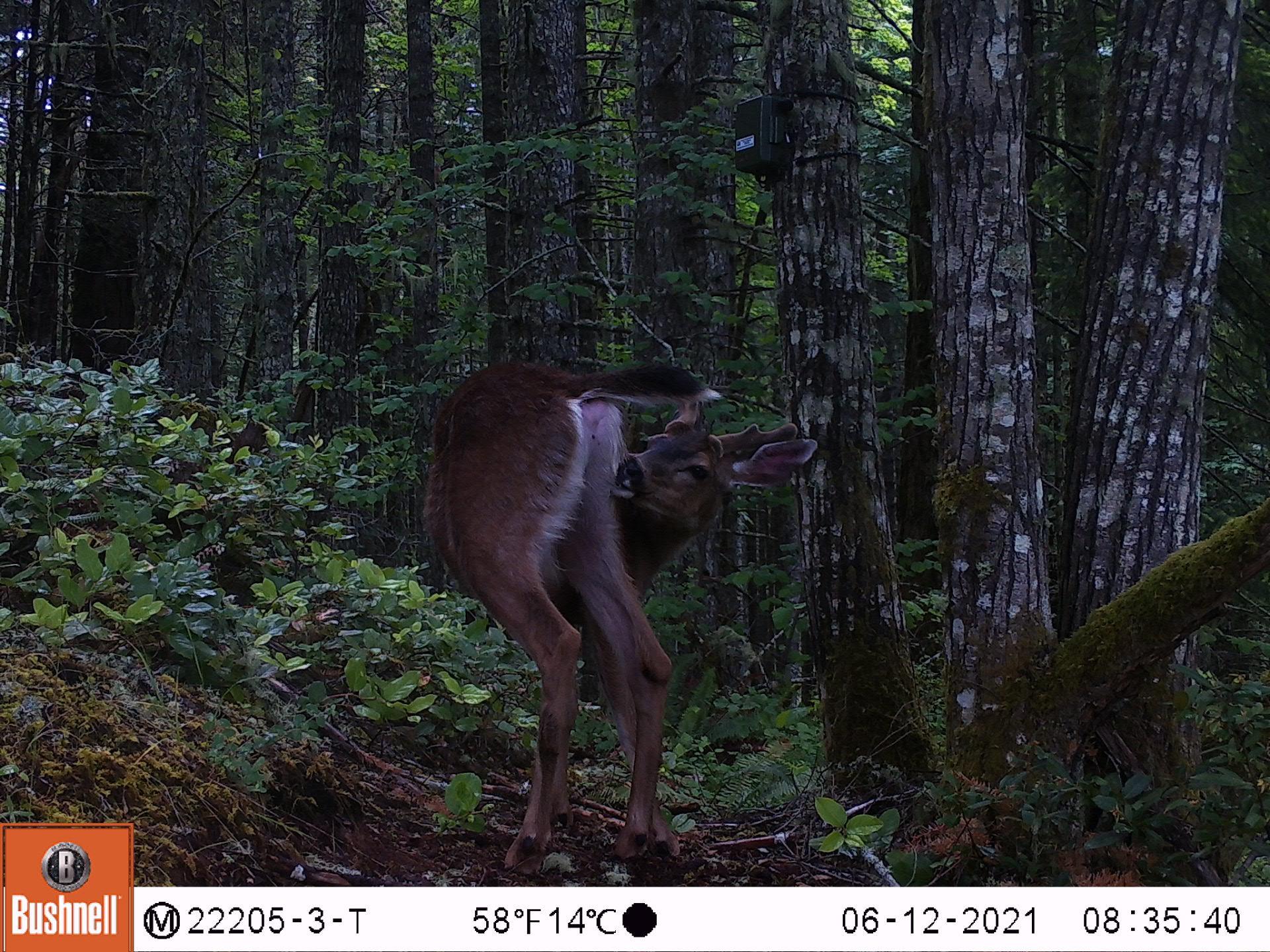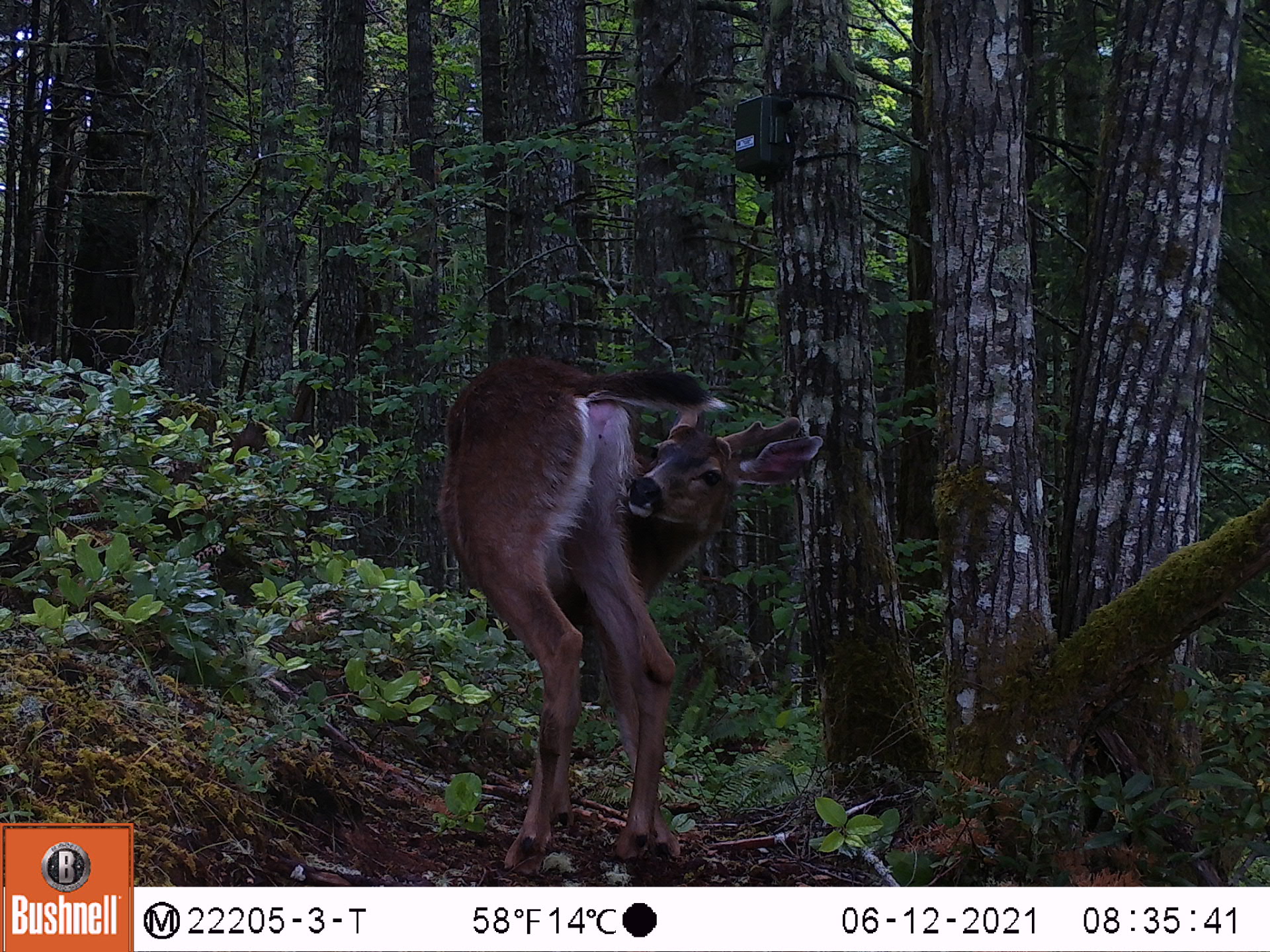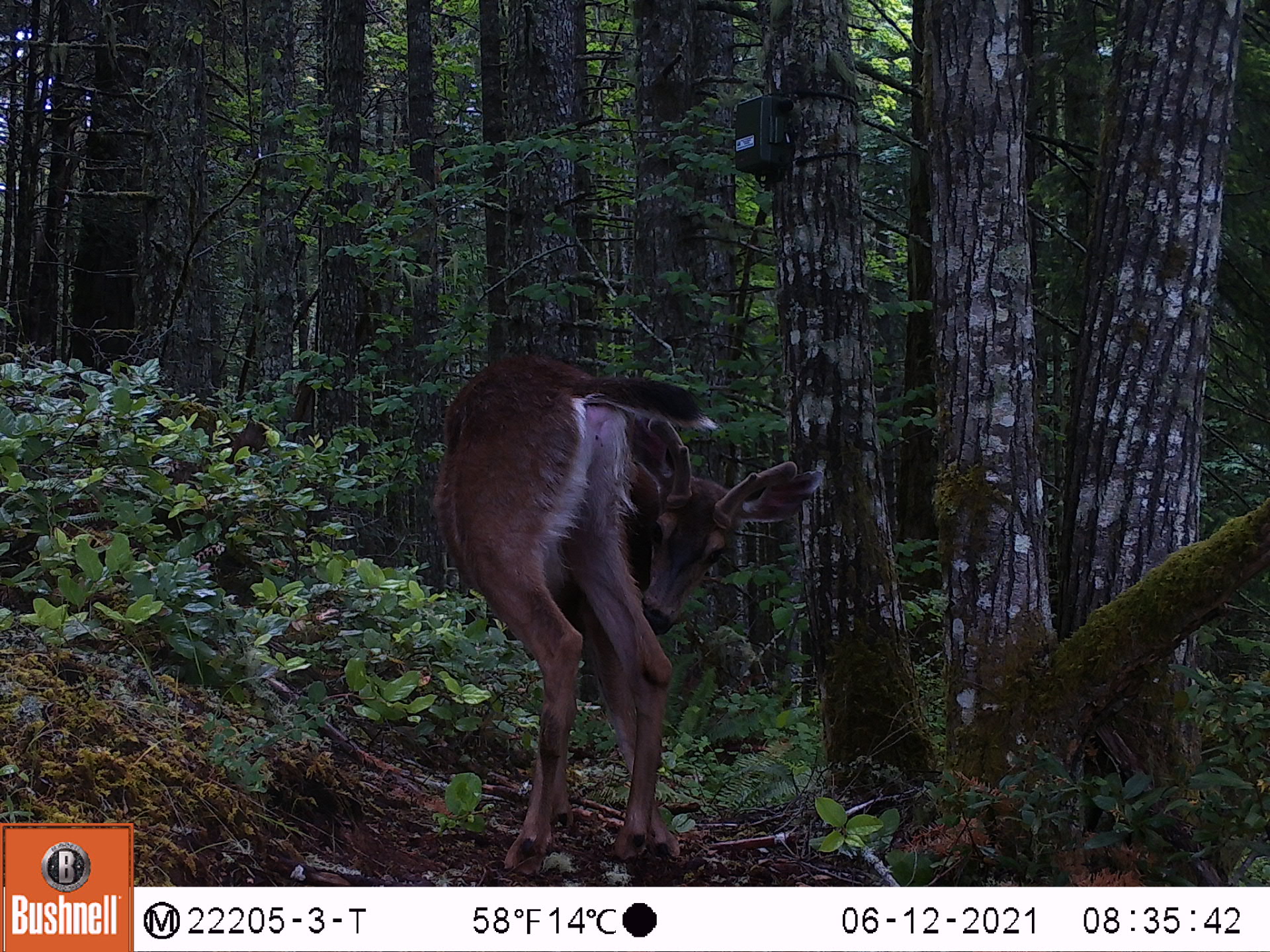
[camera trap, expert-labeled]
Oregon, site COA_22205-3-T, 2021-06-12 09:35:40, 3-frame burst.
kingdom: Animalia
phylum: Chordata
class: Mammalia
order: Artiodactyla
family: Cervidae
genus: Odocoileus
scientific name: Odocoileus hemionus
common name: black-tailed deer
Black-tailed deer (Odocoileus hemionus).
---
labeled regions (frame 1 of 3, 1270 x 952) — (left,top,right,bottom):
black-tailed deer: (404,342,861,883)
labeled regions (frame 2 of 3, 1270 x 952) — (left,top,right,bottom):
black-tailed deer: (404,313,861,883)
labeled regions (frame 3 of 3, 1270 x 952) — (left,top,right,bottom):
black-tailed deer: (422,341,864,886)